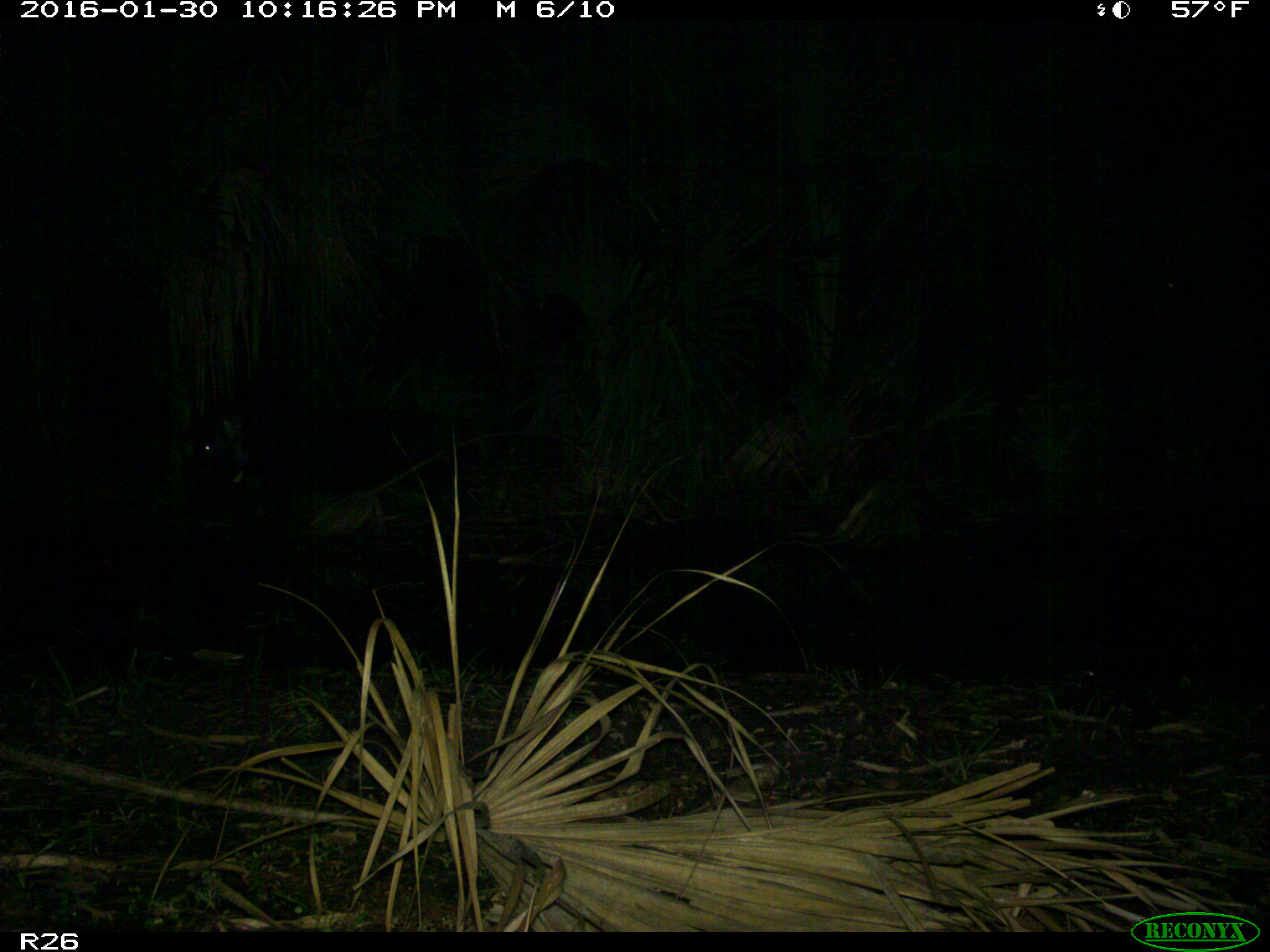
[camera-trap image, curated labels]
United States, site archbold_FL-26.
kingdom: Animalia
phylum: Chordata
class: Mammalia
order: Artiodactyla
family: Suidae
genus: Sus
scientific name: Sus scrofa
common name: wild boar